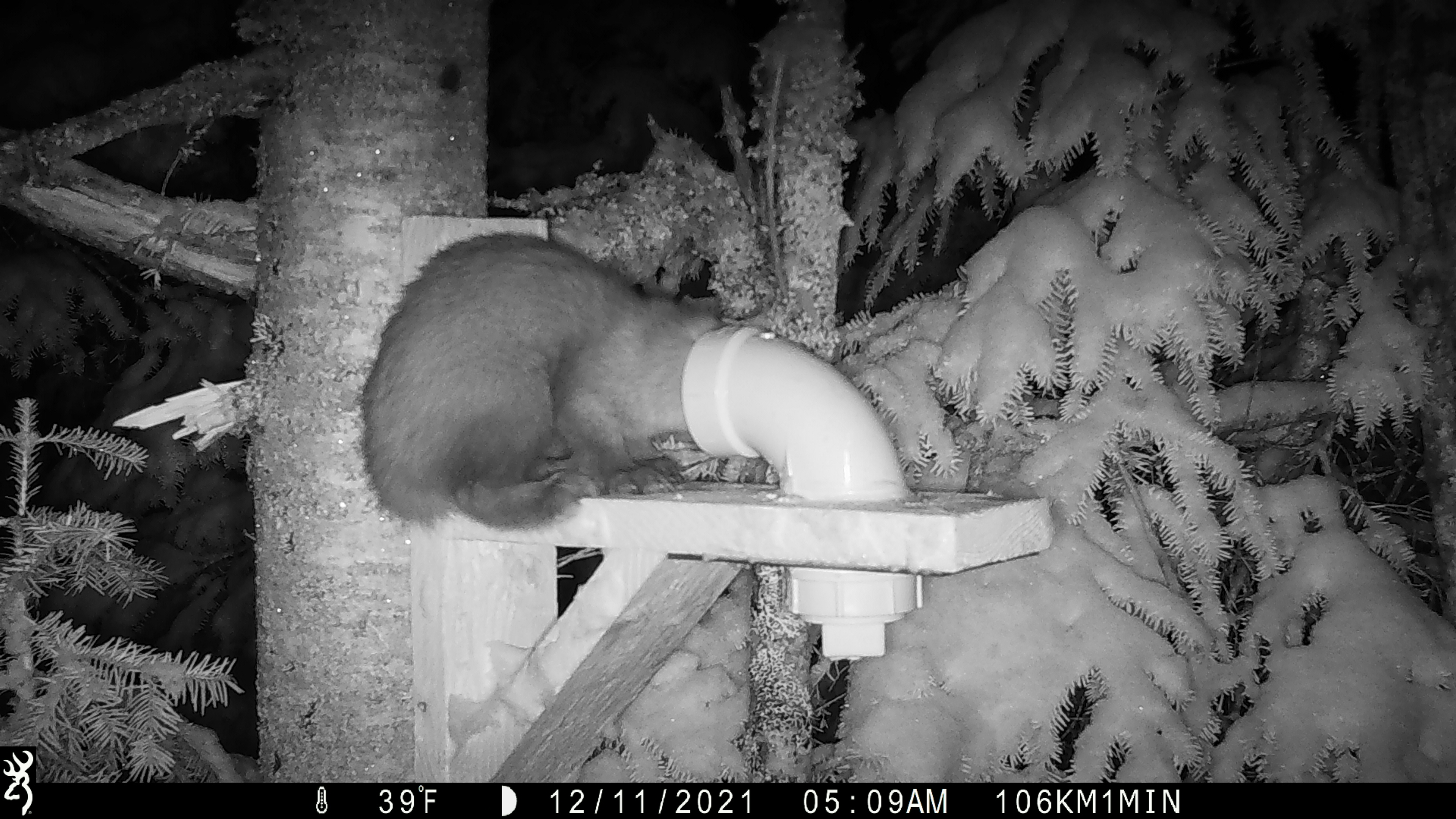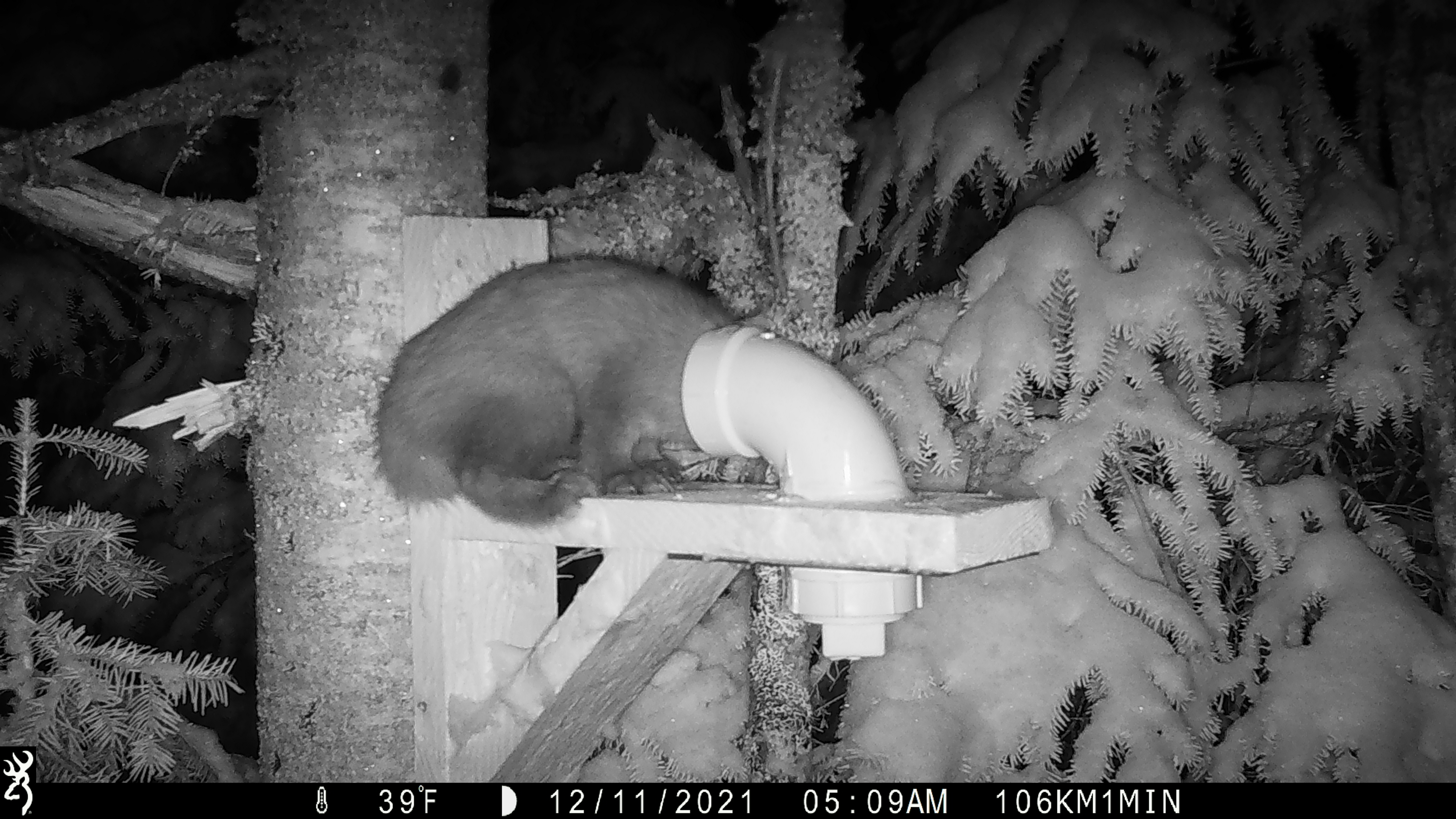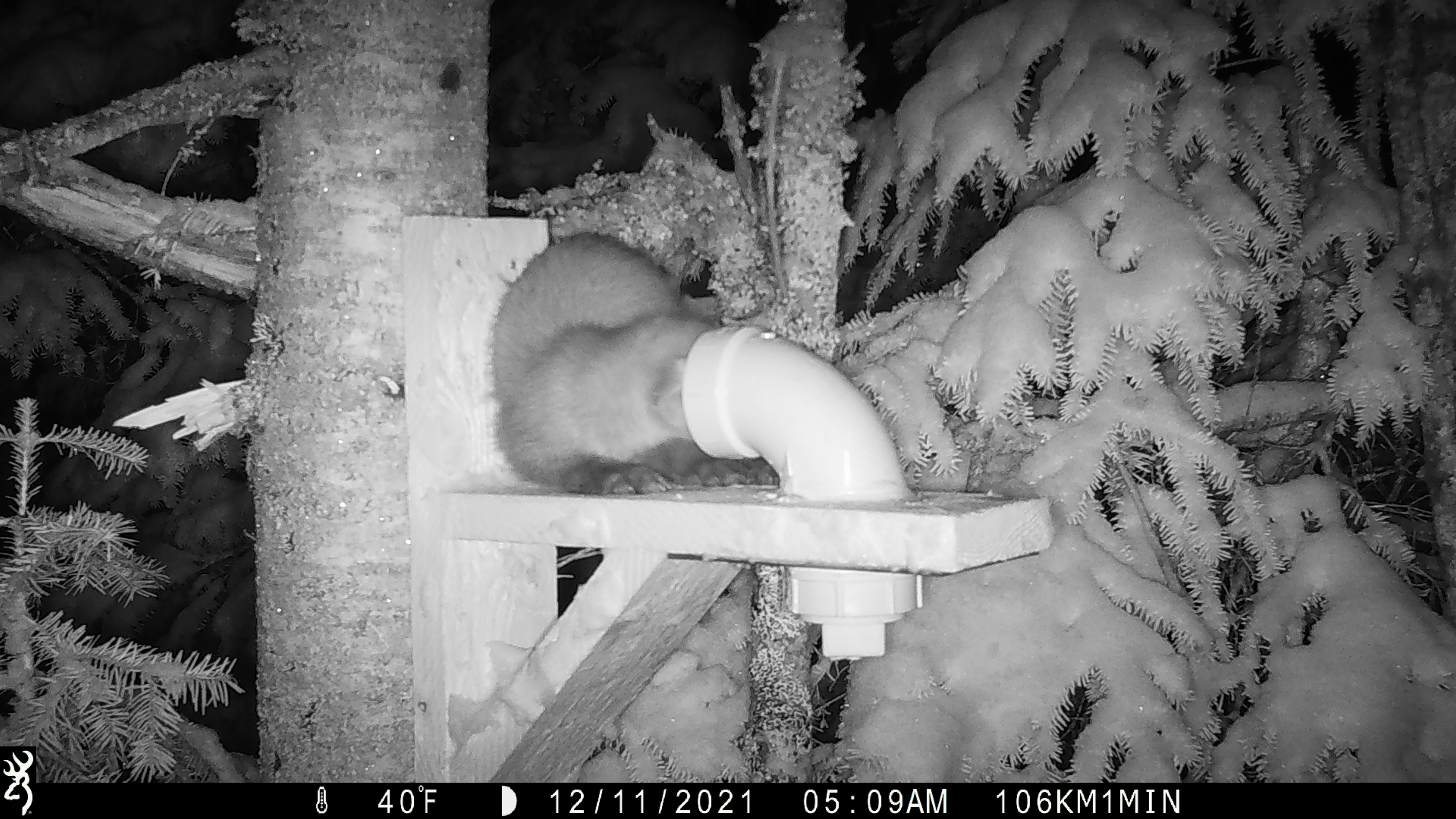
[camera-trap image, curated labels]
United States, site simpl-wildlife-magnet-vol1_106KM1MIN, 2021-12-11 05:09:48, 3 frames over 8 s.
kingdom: Animalia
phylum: Chordata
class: Mammalia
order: Carnivora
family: Mustelidae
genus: Martes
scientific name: Martes americana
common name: american marten